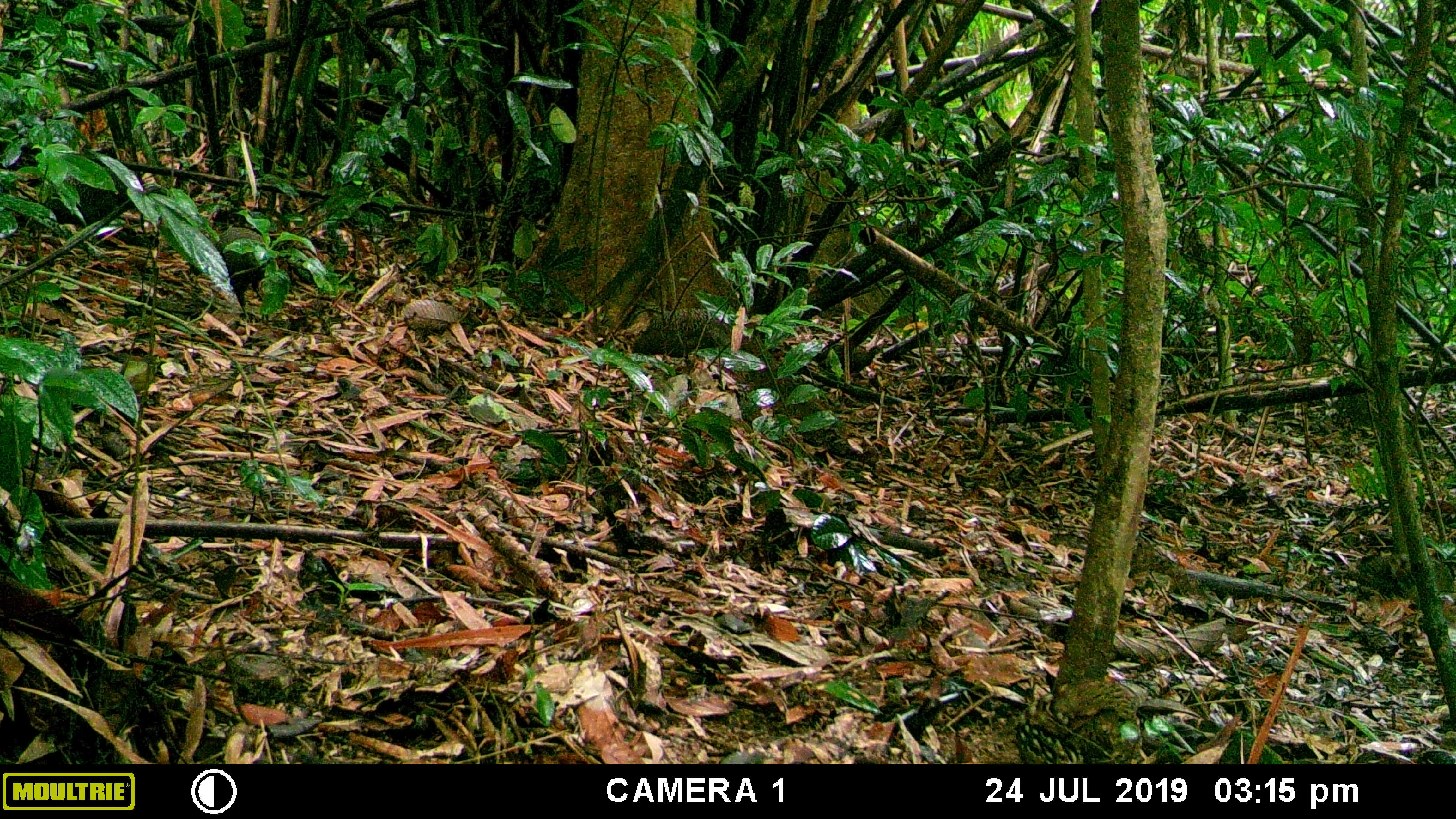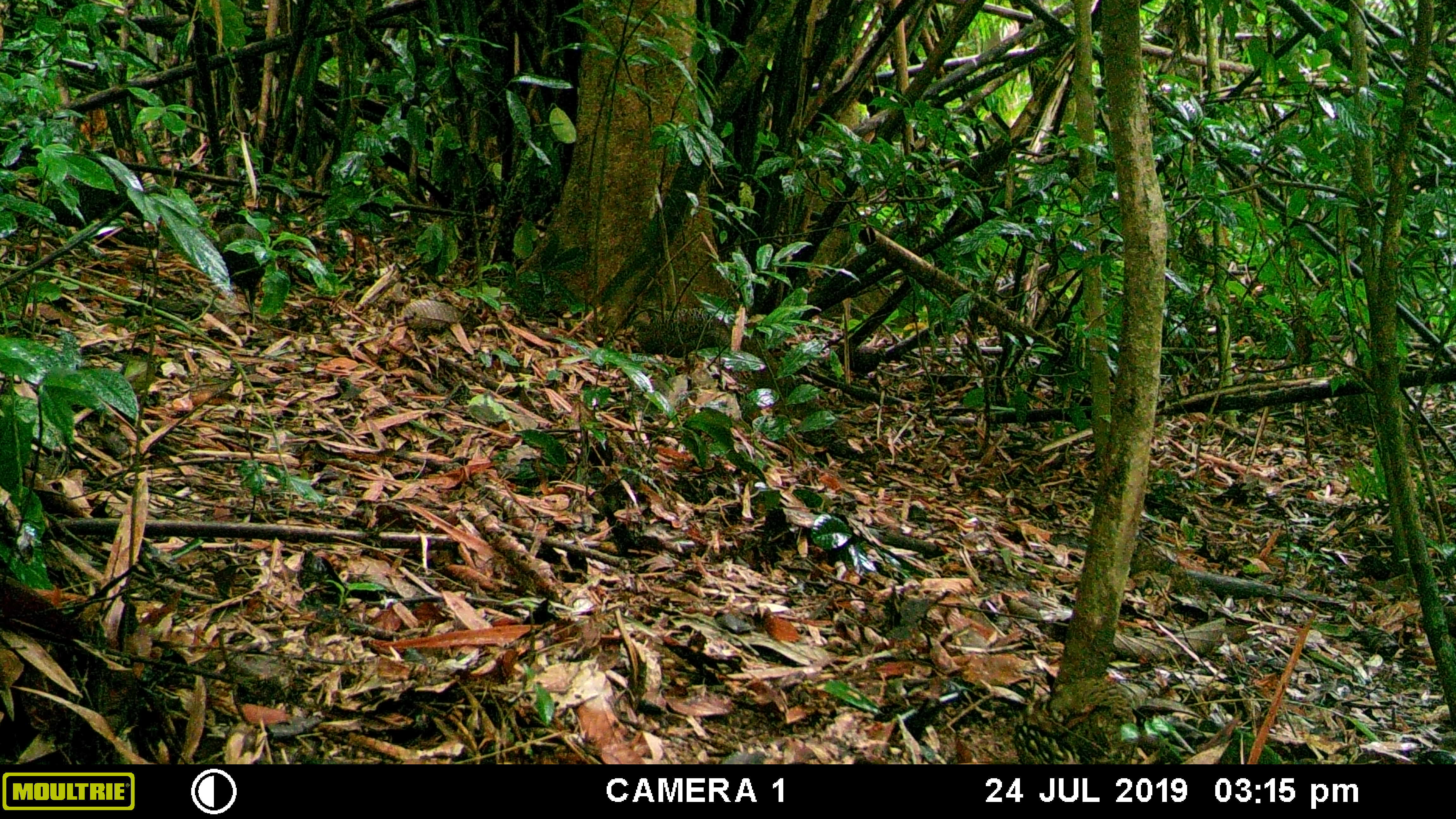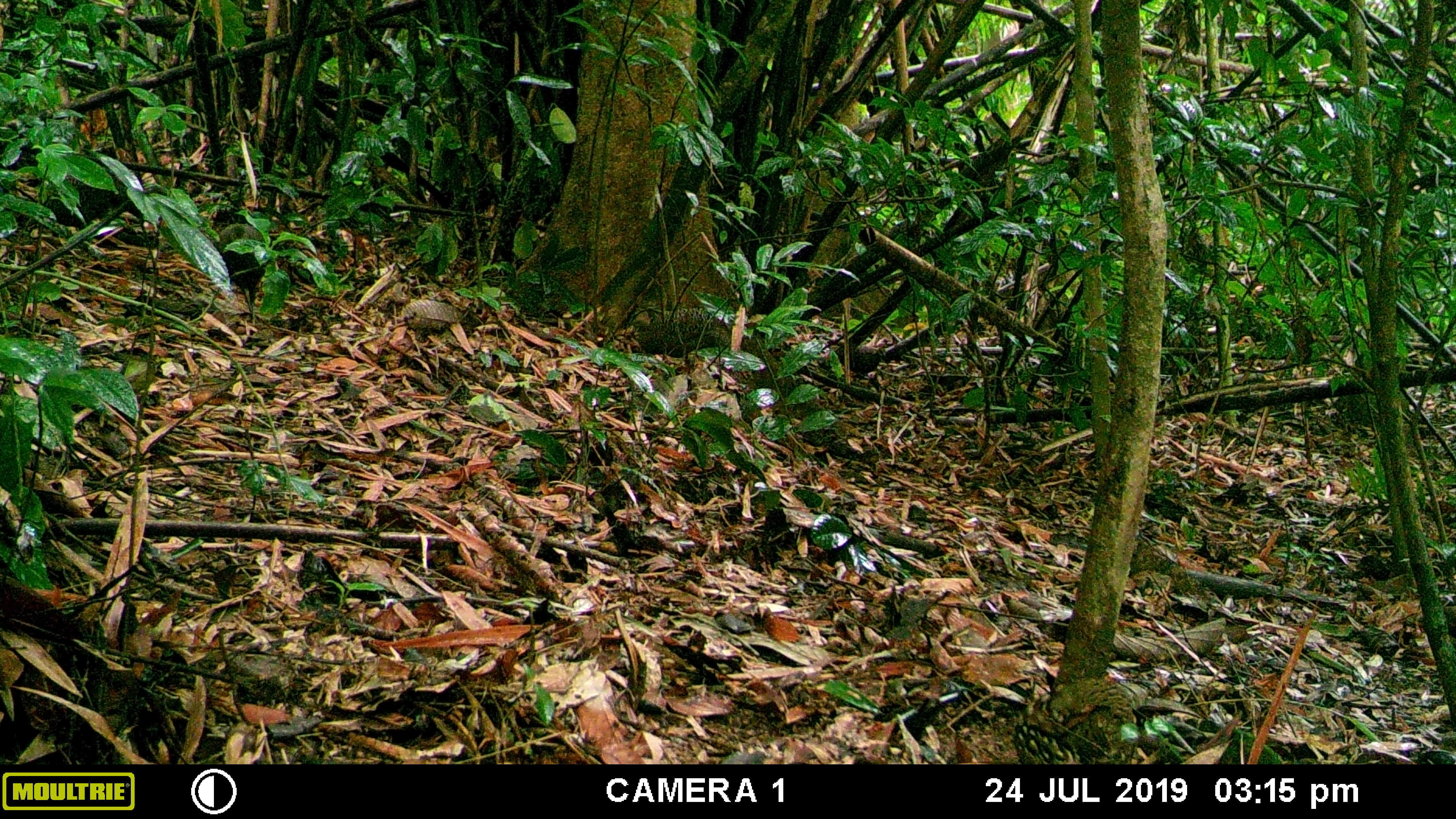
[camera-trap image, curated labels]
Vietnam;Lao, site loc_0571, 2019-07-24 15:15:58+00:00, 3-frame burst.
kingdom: Animalia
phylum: Chordata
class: Aves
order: Galliformes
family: Phasianidae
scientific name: Phasianidae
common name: partridge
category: unidentified partridge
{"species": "unidentified partridge (partridge) (Phasianidae)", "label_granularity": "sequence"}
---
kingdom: Animalia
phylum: Chordata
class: Aves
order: Galliformes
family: Phasianidae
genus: Polyplectron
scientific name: Polyplectron bicalcaratum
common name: gray peacock-pheasant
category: grey peacock pheasant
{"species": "grey peacock pheasant (gray peacock-pheasant) (Polyplectron bicalcaratum)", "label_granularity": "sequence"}